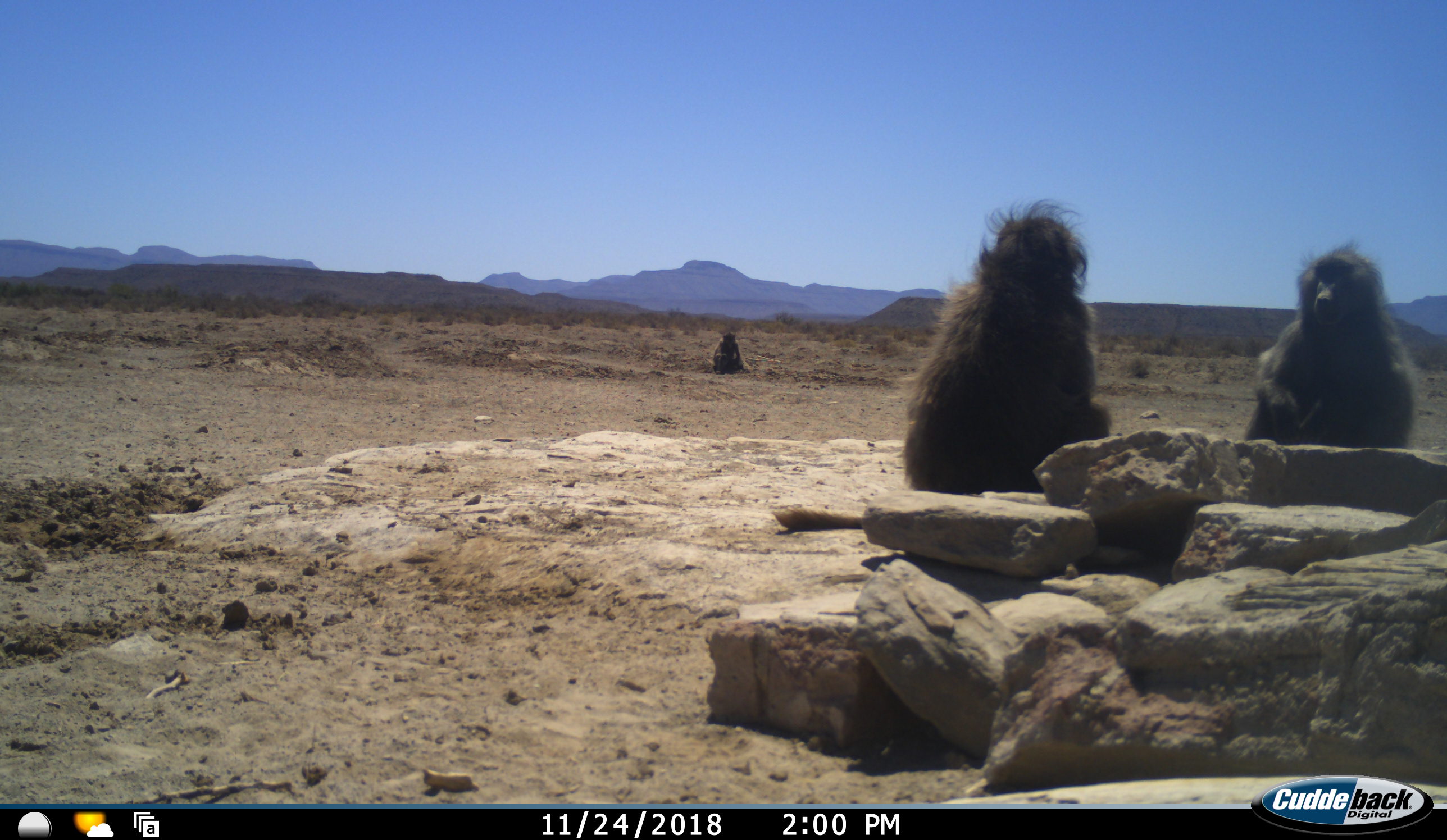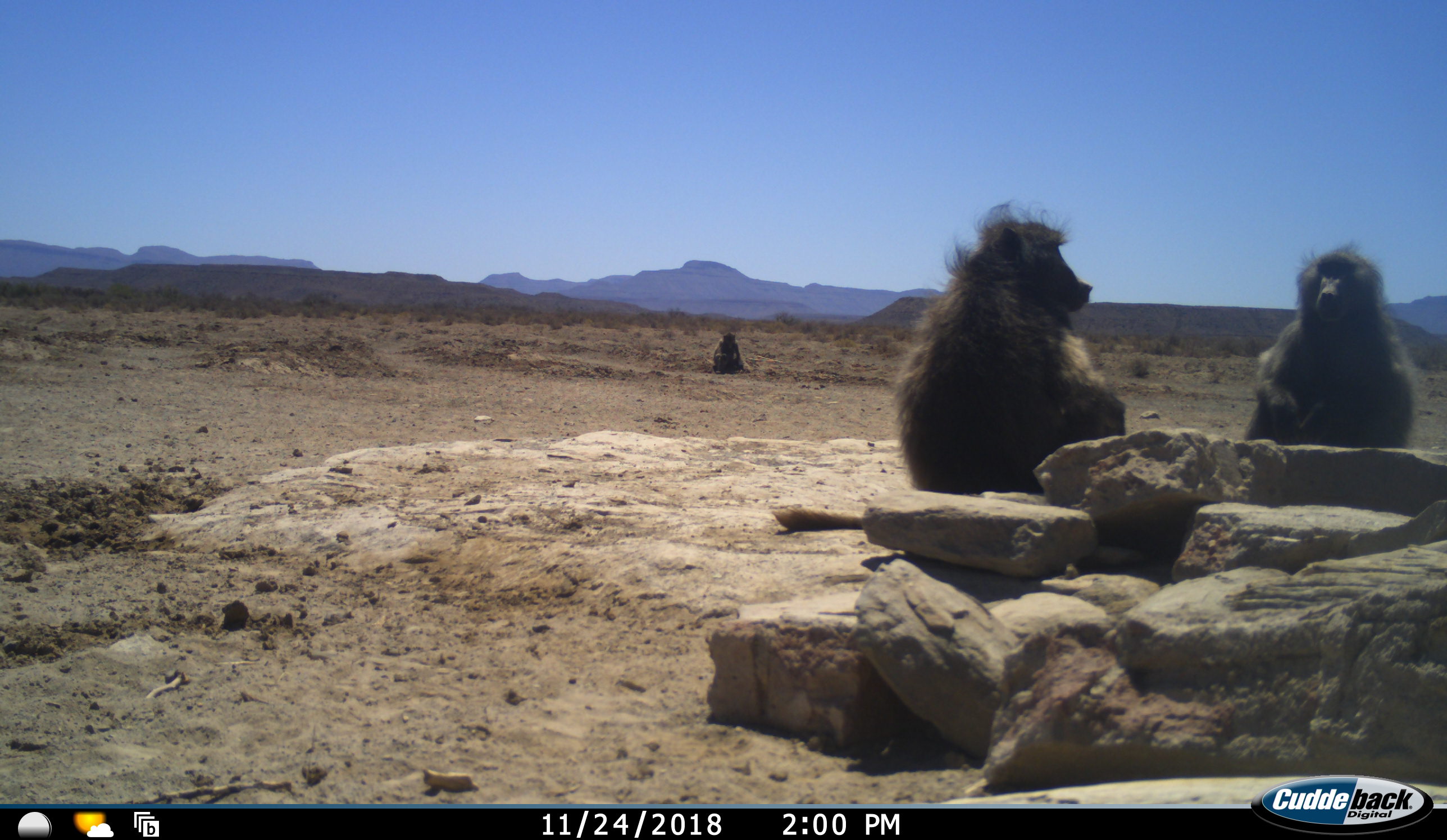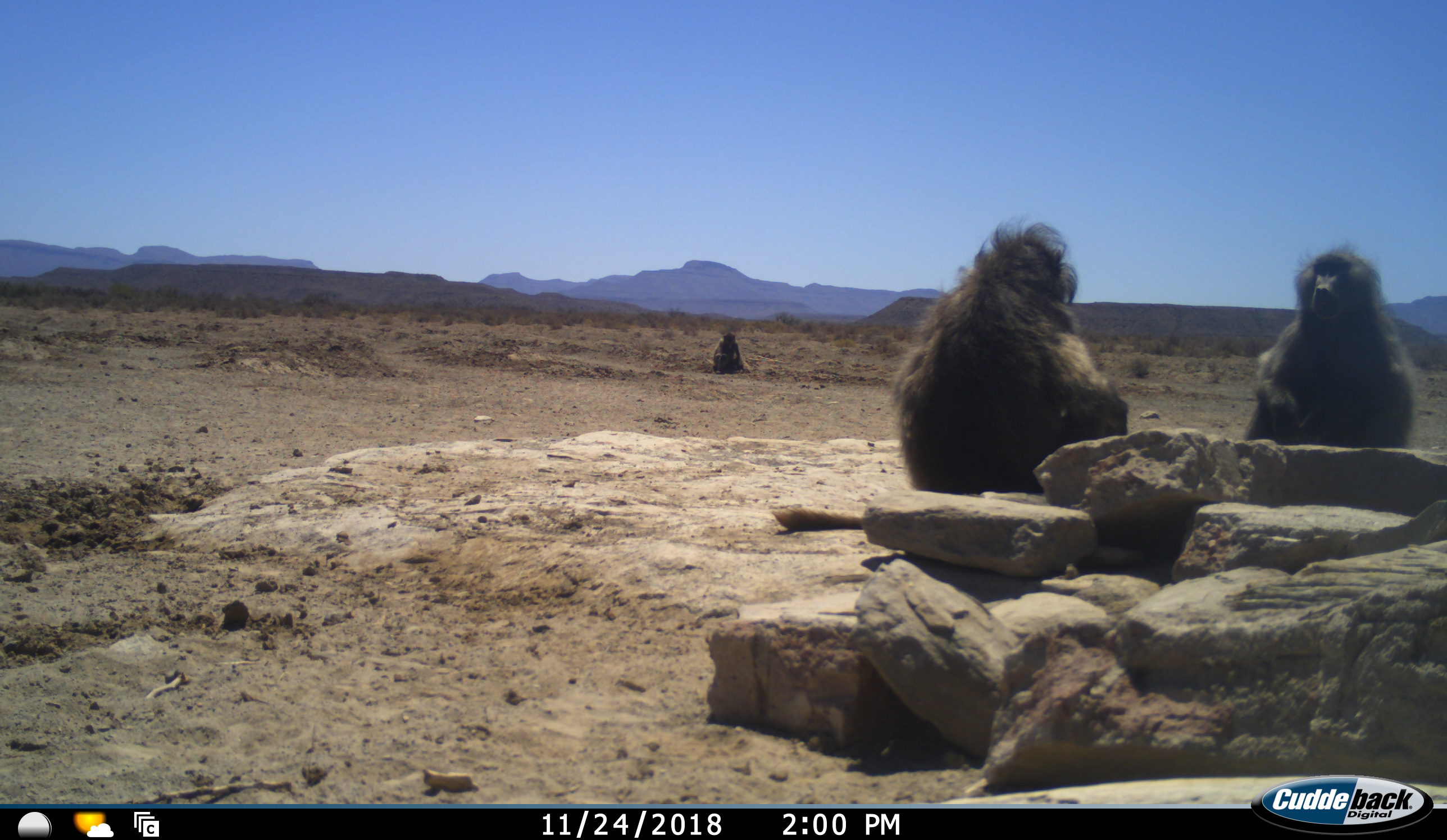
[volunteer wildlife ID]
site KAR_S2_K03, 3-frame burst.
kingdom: Animalia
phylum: Chordata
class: Mammalia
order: Primates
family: Cercopithecidae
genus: Papio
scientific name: Papio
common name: baboon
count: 3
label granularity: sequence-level